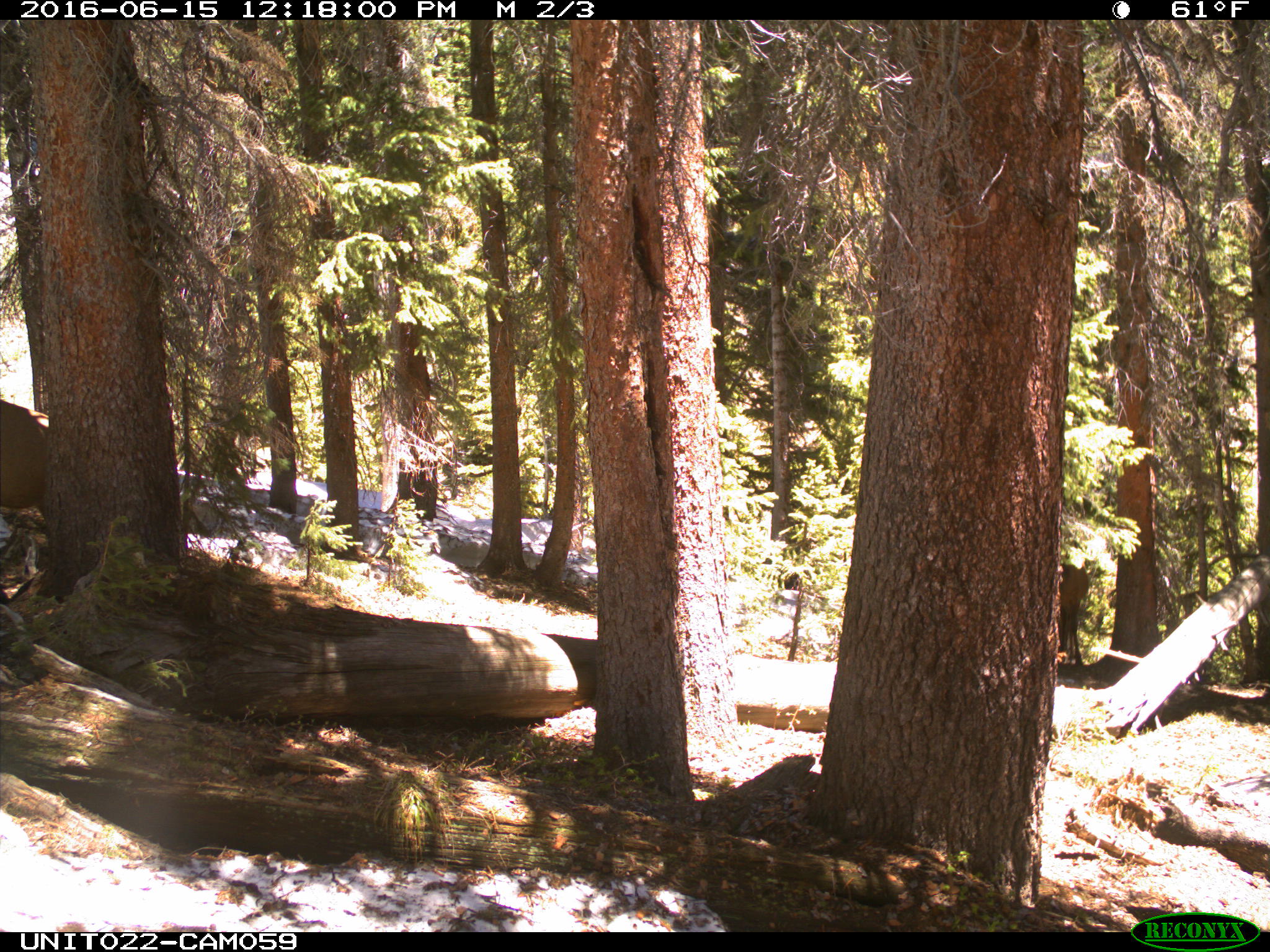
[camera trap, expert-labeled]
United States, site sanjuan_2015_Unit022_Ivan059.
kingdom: Animalia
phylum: Chordata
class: Mammalia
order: Artiodactyla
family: Cervidae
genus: Cervus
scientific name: Cervus elaphus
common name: red deer